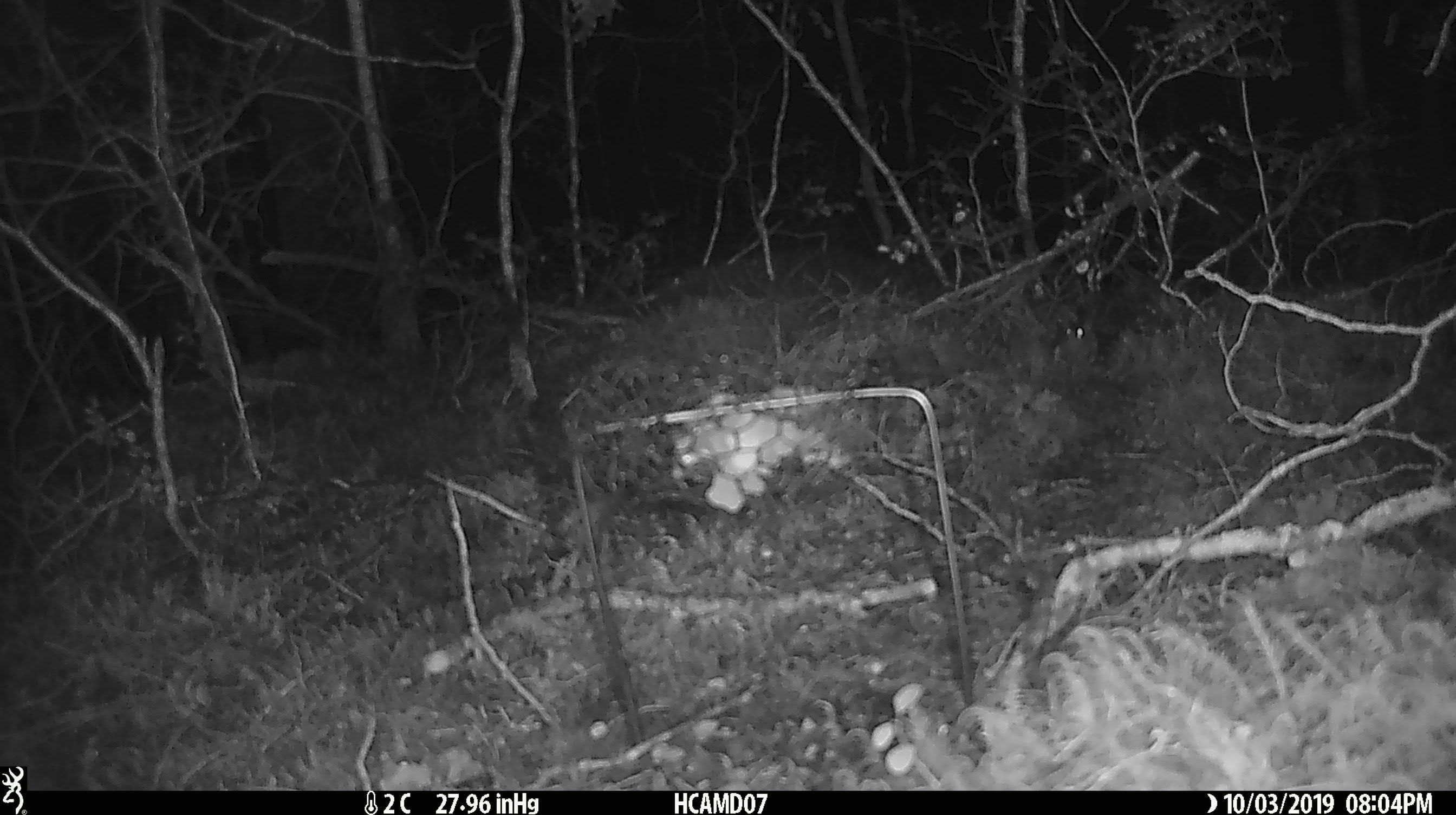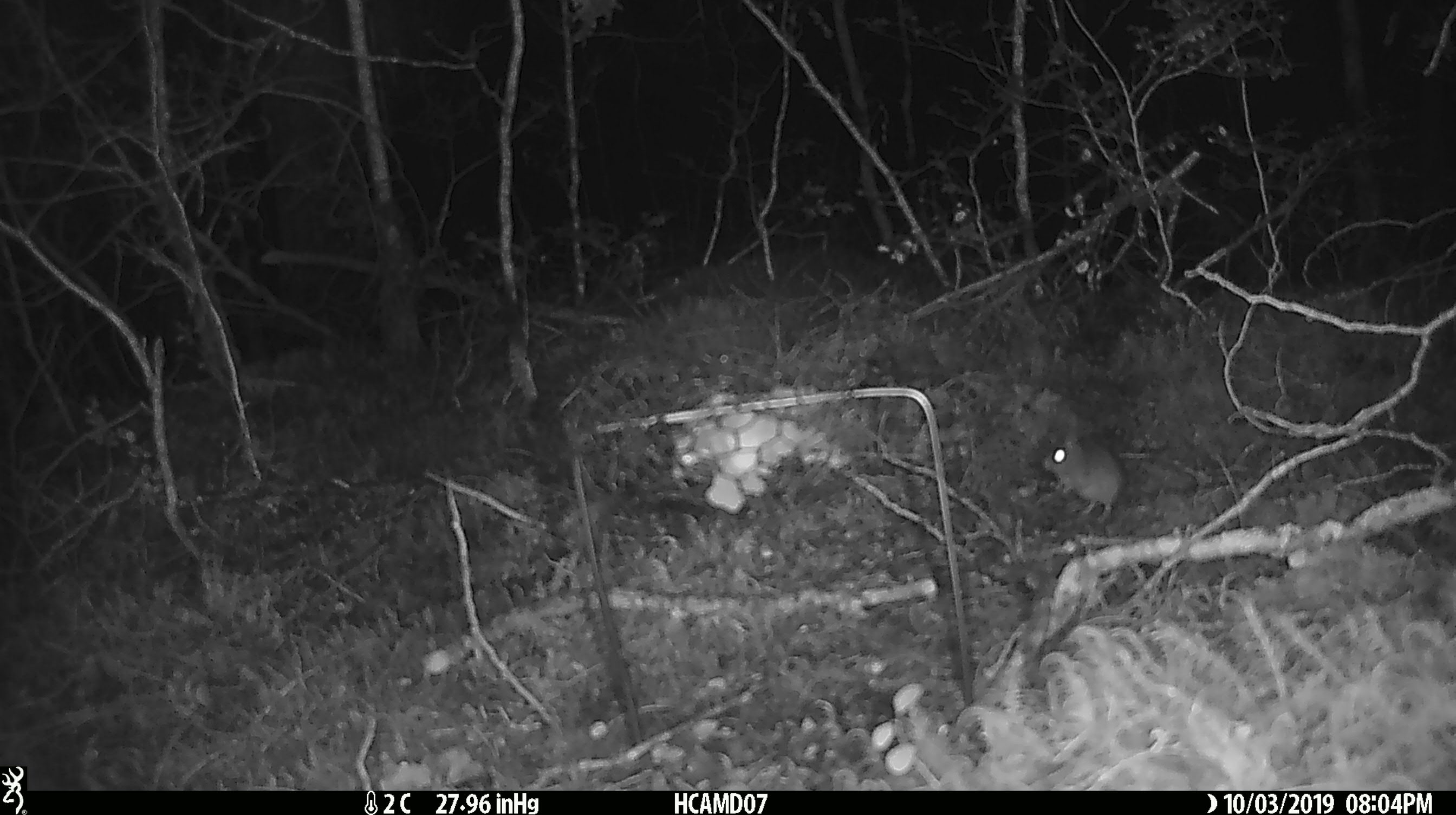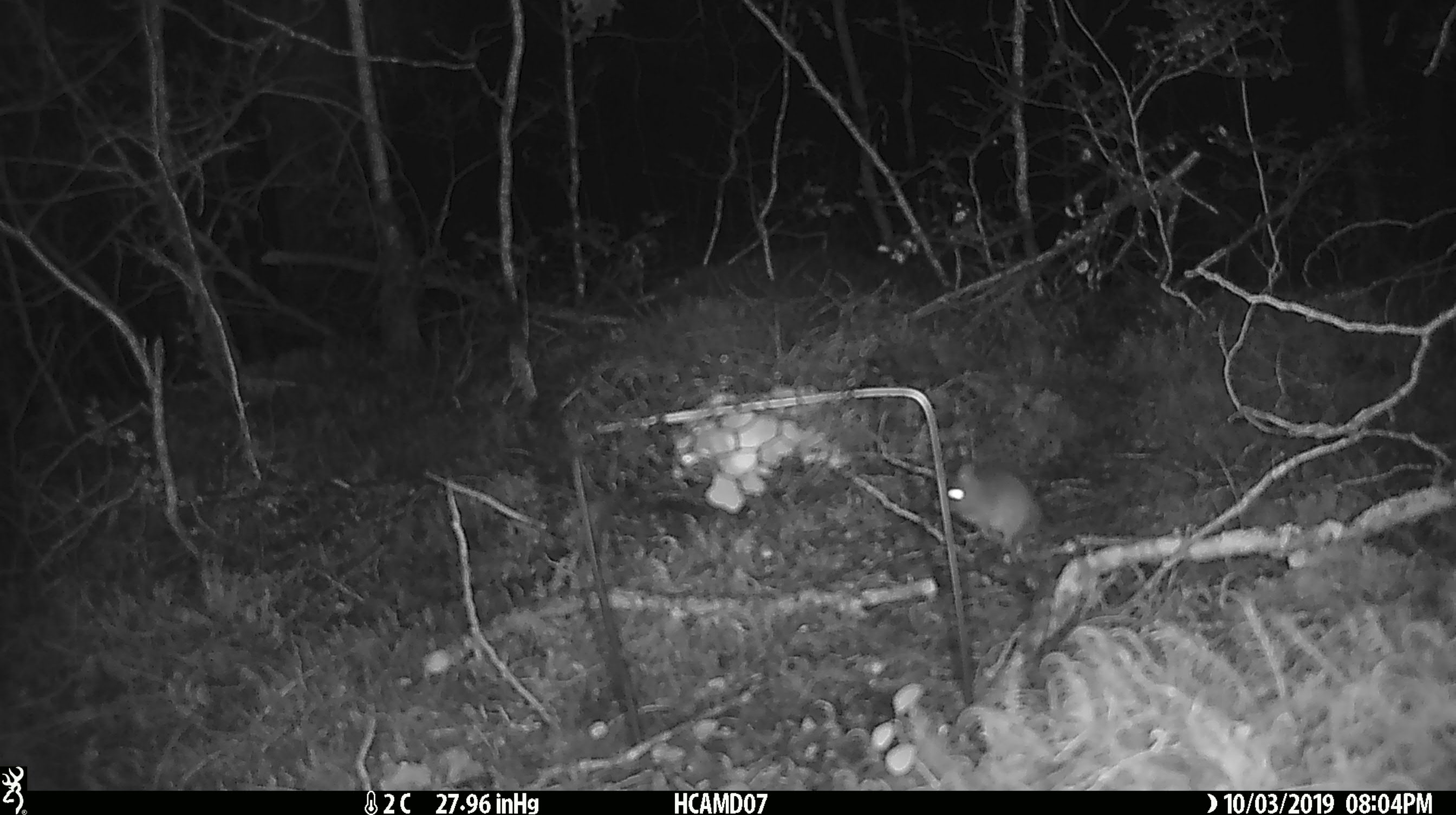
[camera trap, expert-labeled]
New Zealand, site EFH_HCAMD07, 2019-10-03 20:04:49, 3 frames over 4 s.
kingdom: Animalia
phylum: Chordata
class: Mammalia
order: Rodentia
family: Muridae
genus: Mus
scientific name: Mus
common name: mouse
Mouse (Mus).